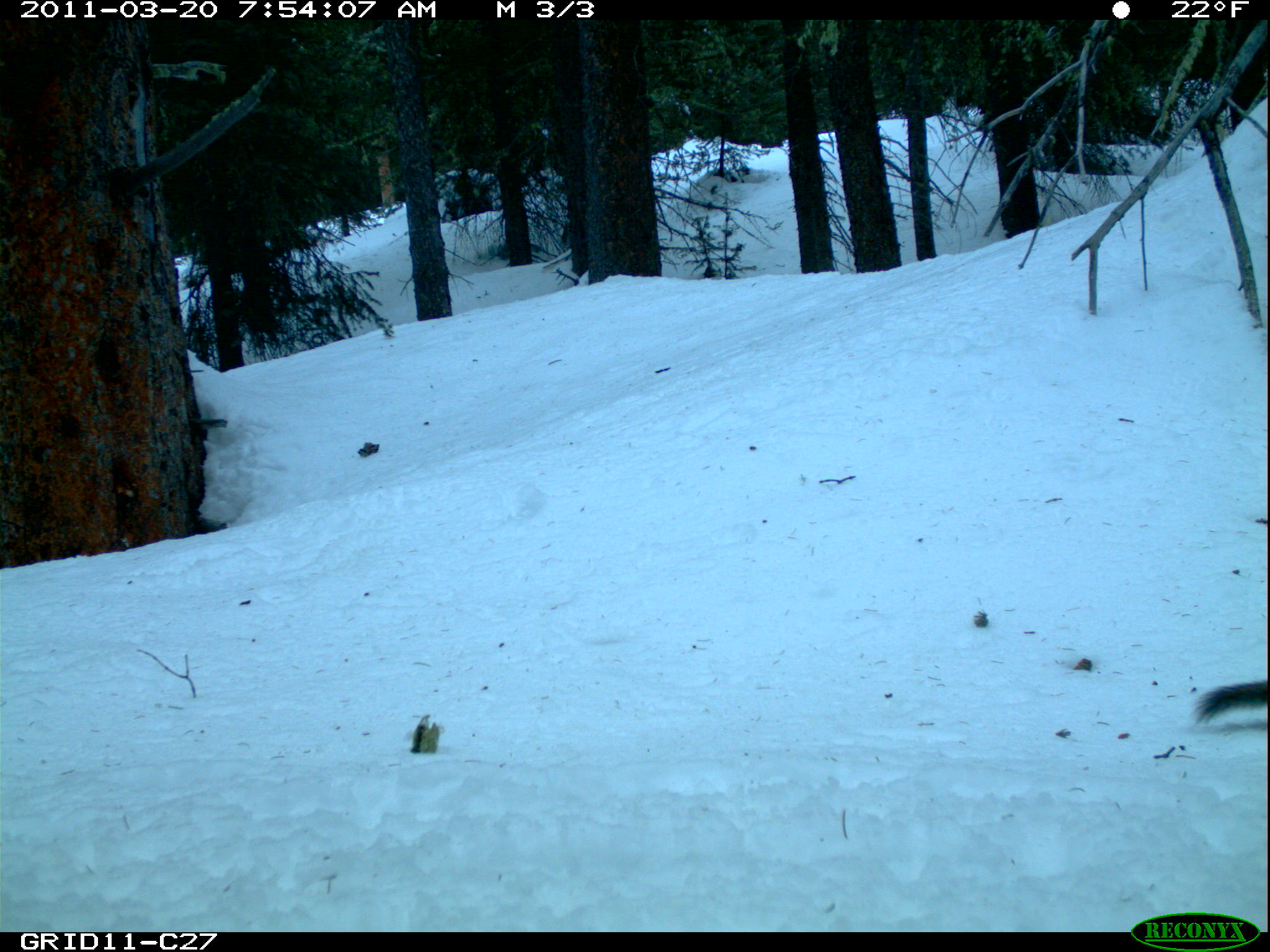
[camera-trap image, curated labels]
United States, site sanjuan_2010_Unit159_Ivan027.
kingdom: Animalia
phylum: Chordata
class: Mammalia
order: Rodentia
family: Sciuridae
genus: Tamiasciurus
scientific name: Tamiasciurus hudsonicus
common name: american red squirrel